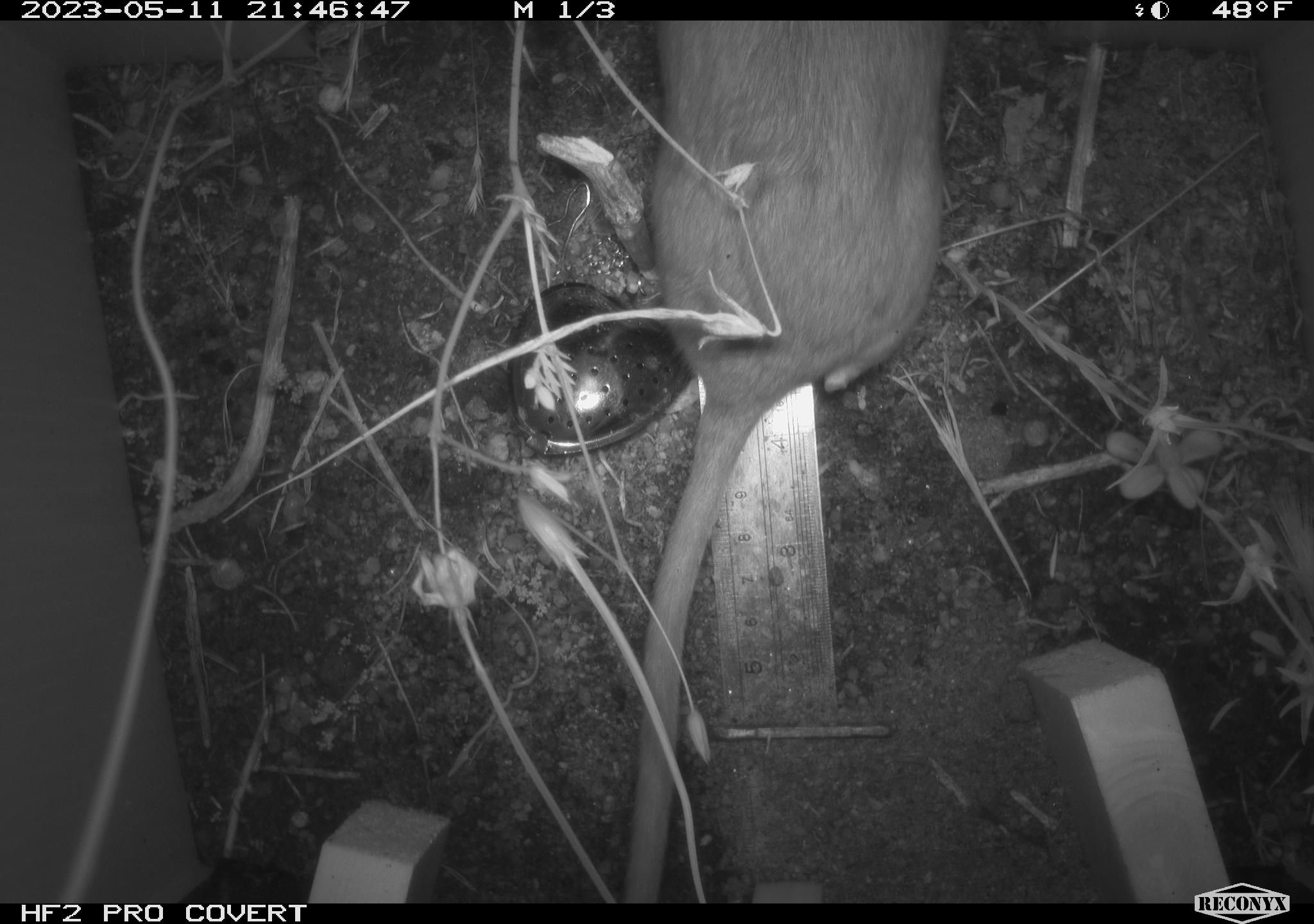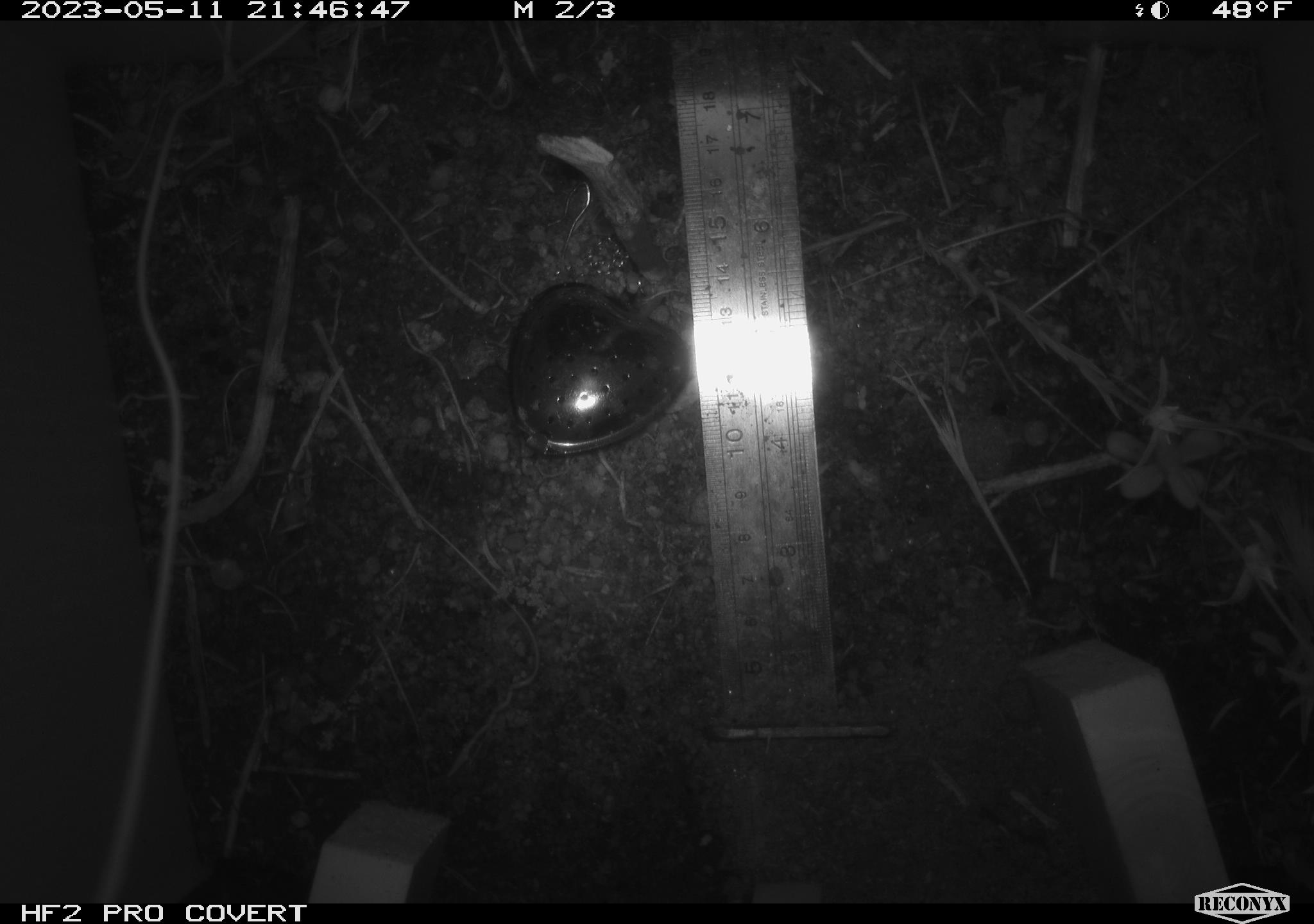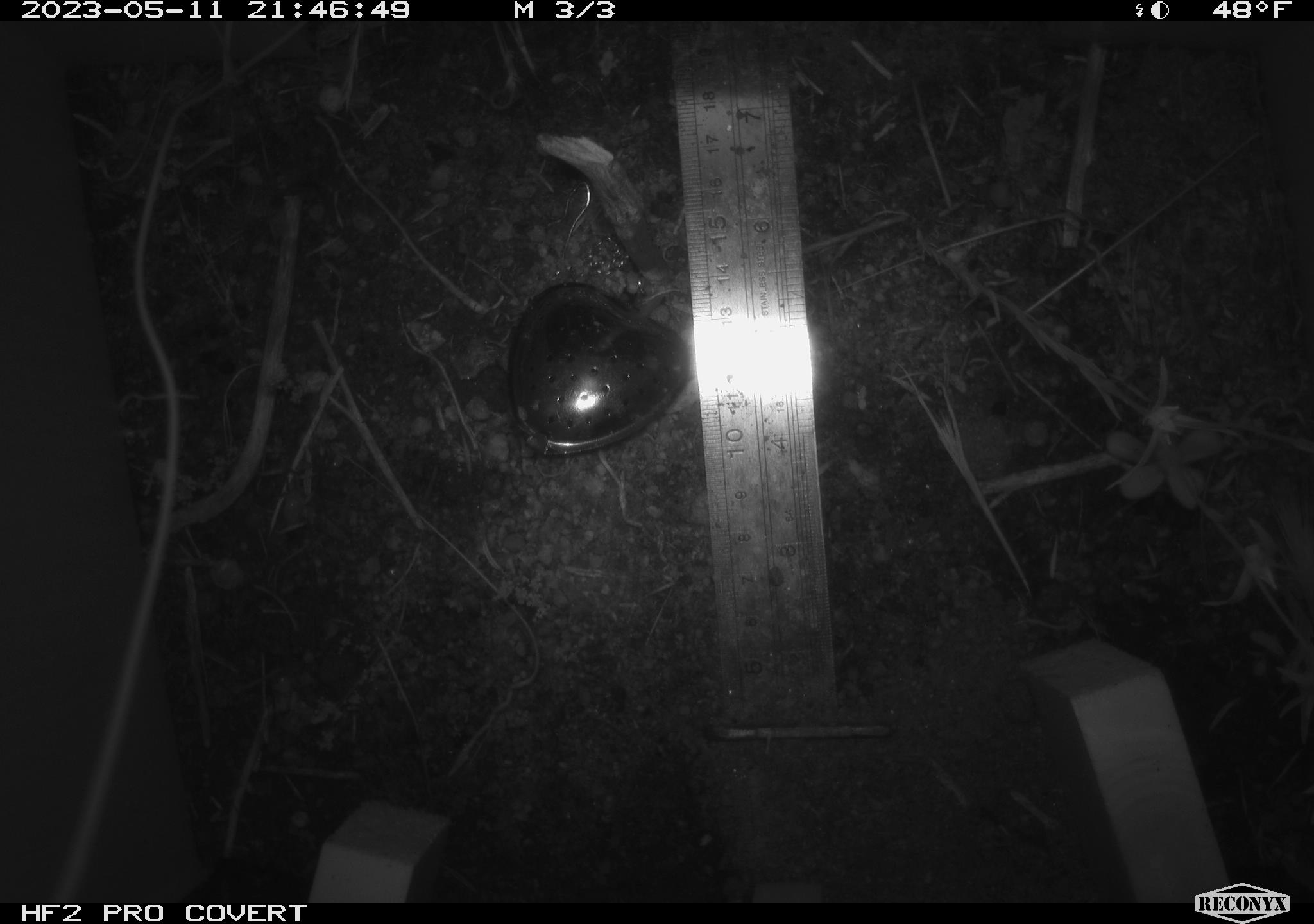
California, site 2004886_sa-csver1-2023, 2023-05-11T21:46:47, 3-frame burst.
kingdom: Animalia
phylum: Chordata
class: Mammalia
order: Rodentia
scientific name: Rodentia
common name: mouse species